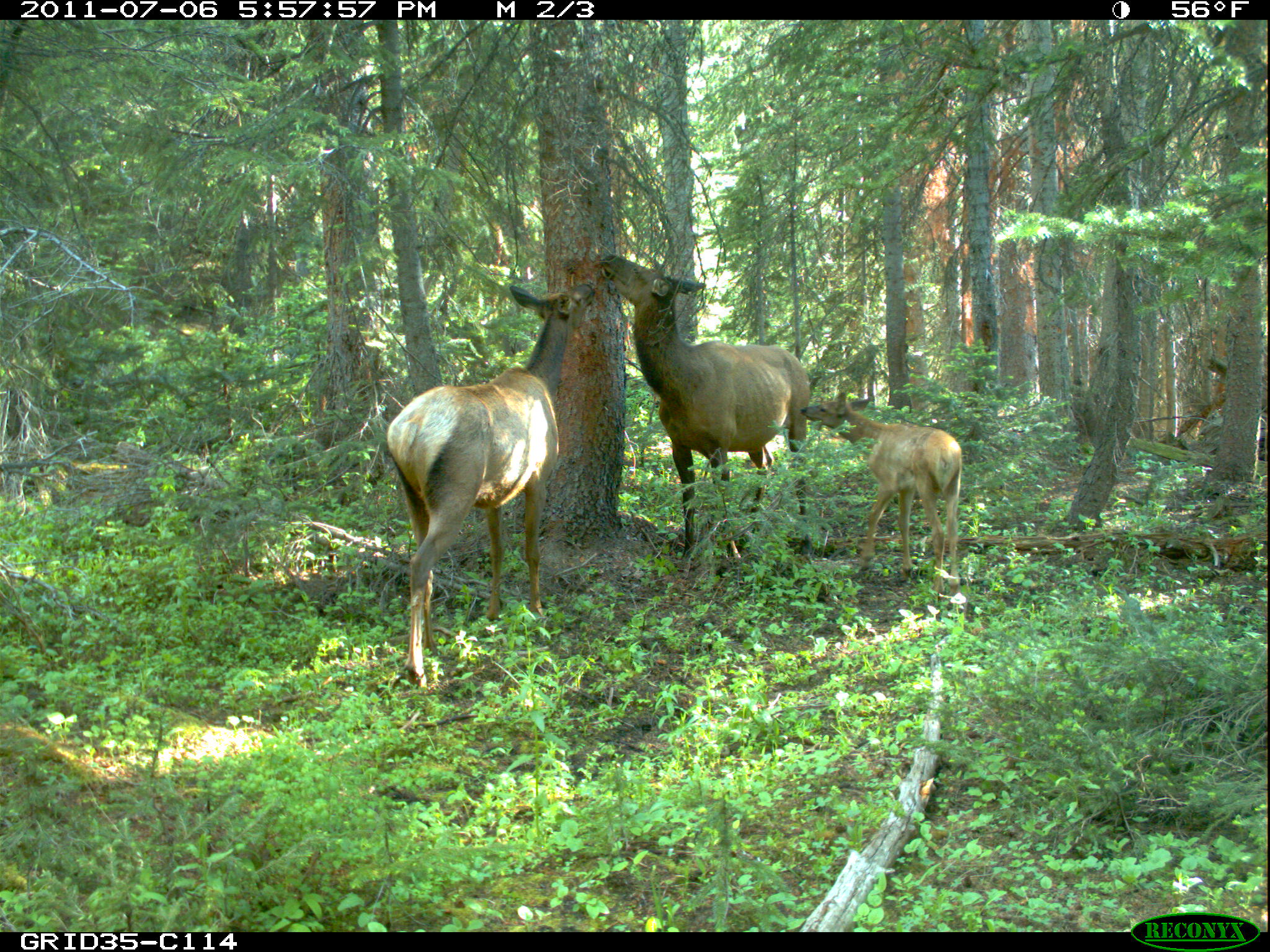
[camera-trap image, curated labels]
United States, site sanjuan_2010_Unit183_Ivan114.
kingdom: Animalia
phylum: Chordata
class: Mammalia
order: Artiodactyla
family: Cervidae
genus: Cervus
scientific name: Cervus elaphus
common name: red deer